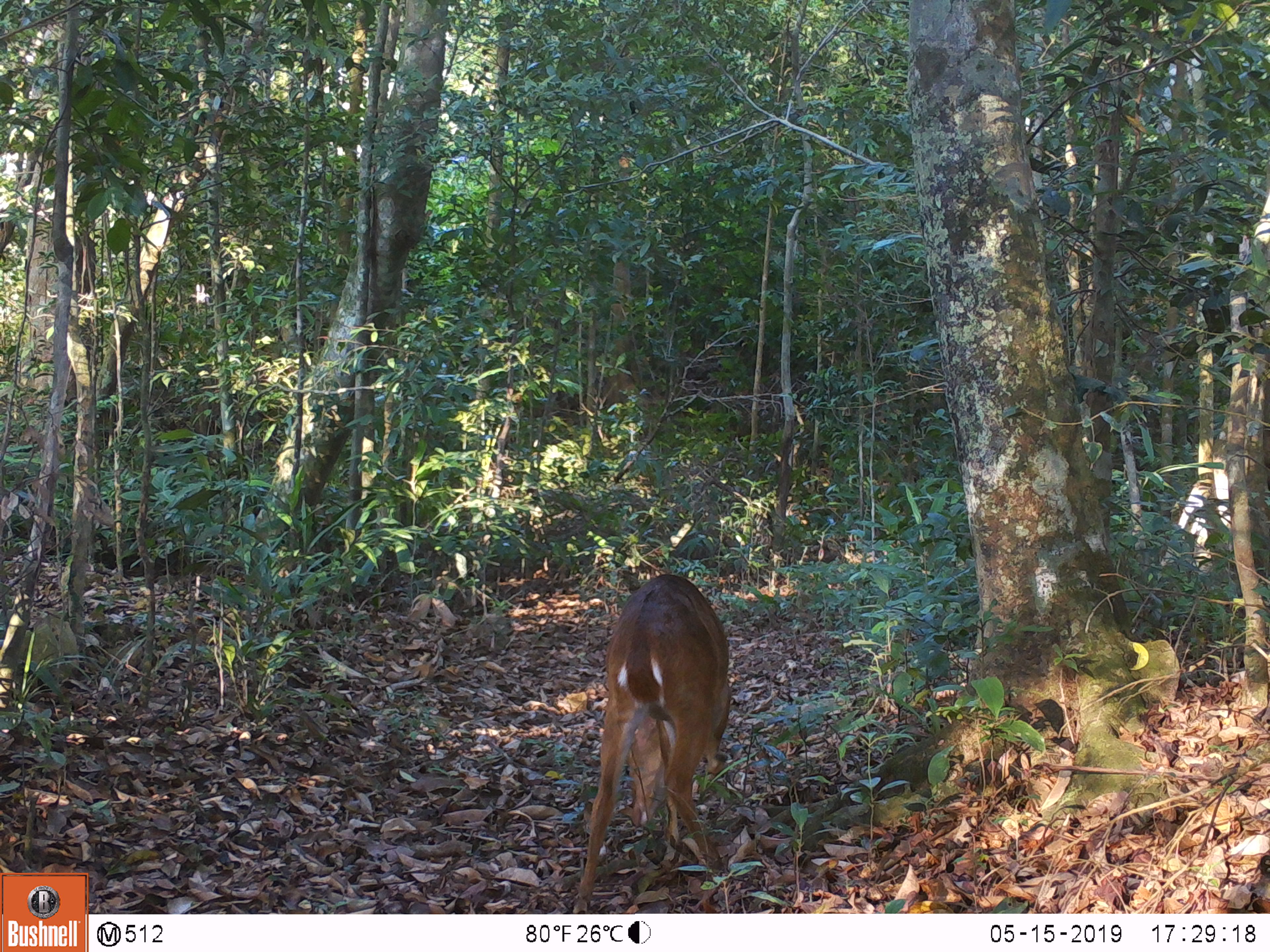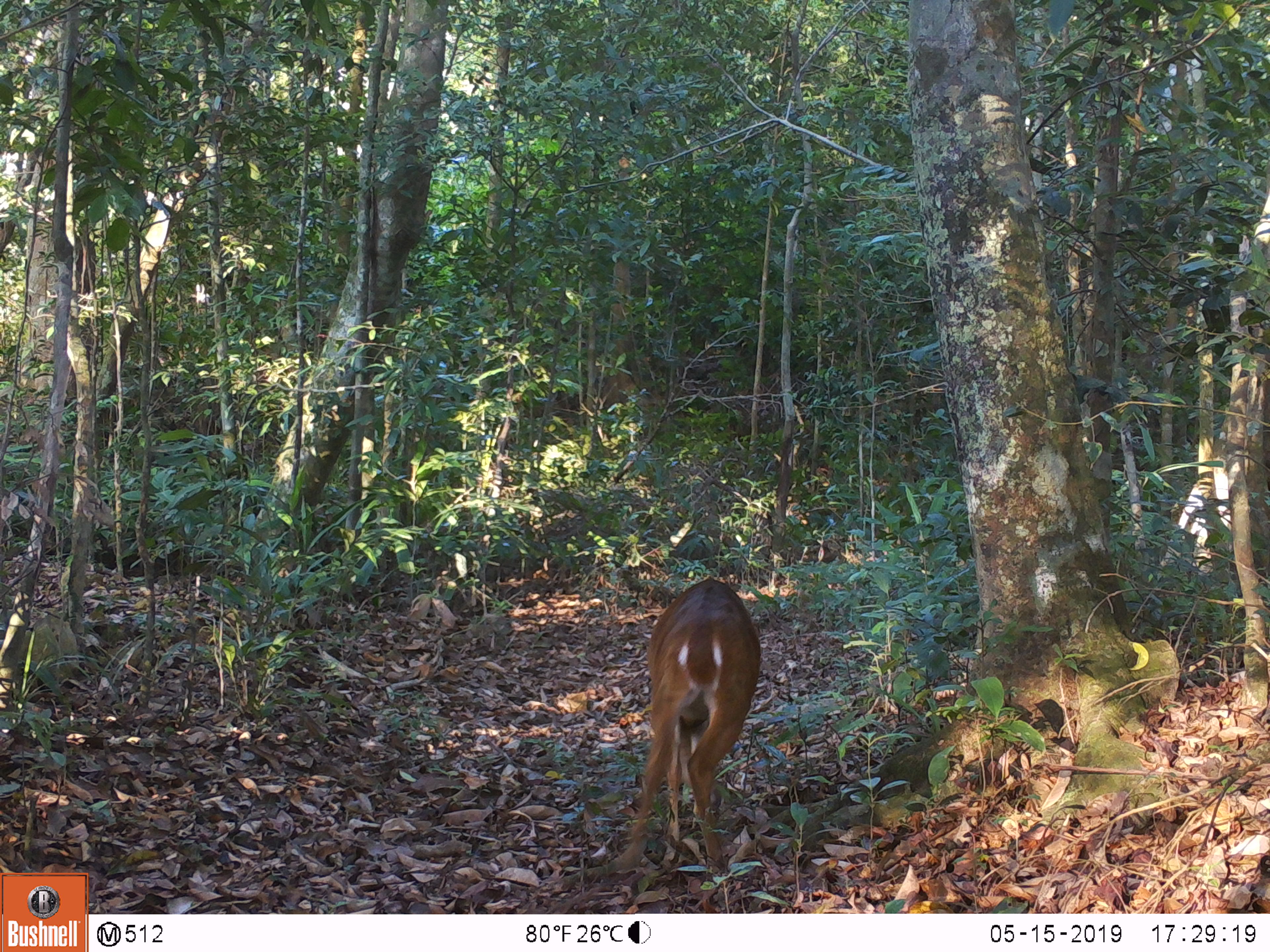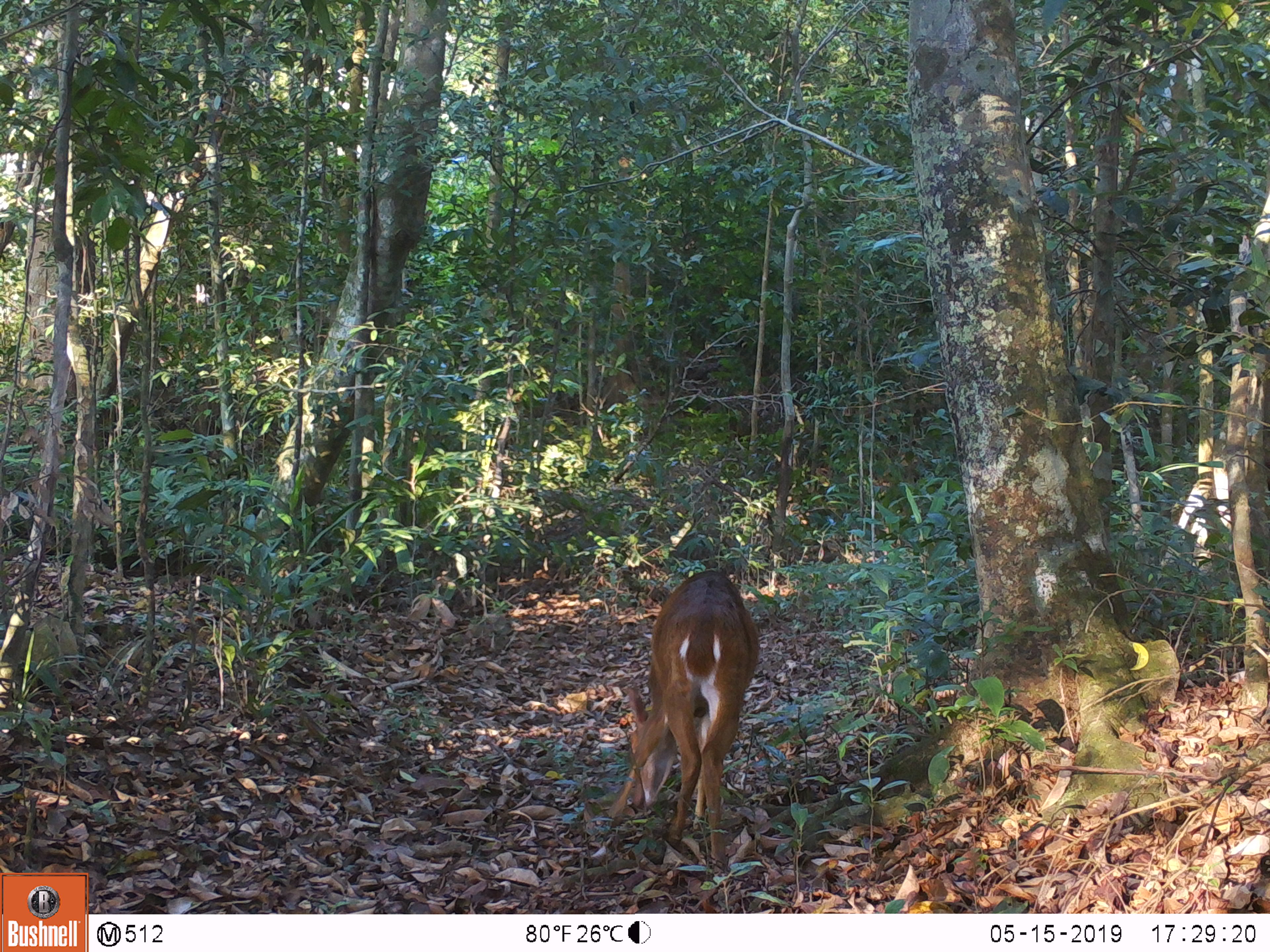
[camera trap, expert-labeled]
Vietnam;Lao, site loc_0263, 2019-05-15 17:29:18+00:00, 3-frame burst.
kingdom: Animalia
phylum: Chordata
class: Mammalia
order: Artiodactyla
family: Cervidae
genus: Muntiacus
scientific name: Muntiacus vuquangensis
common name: large-antlered muntjac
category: large antlered muntjac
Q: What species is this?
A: Large antlered muntjac (large-antlered muntjac) (Muntiacus vuquangensis).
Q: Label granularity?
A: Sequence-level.